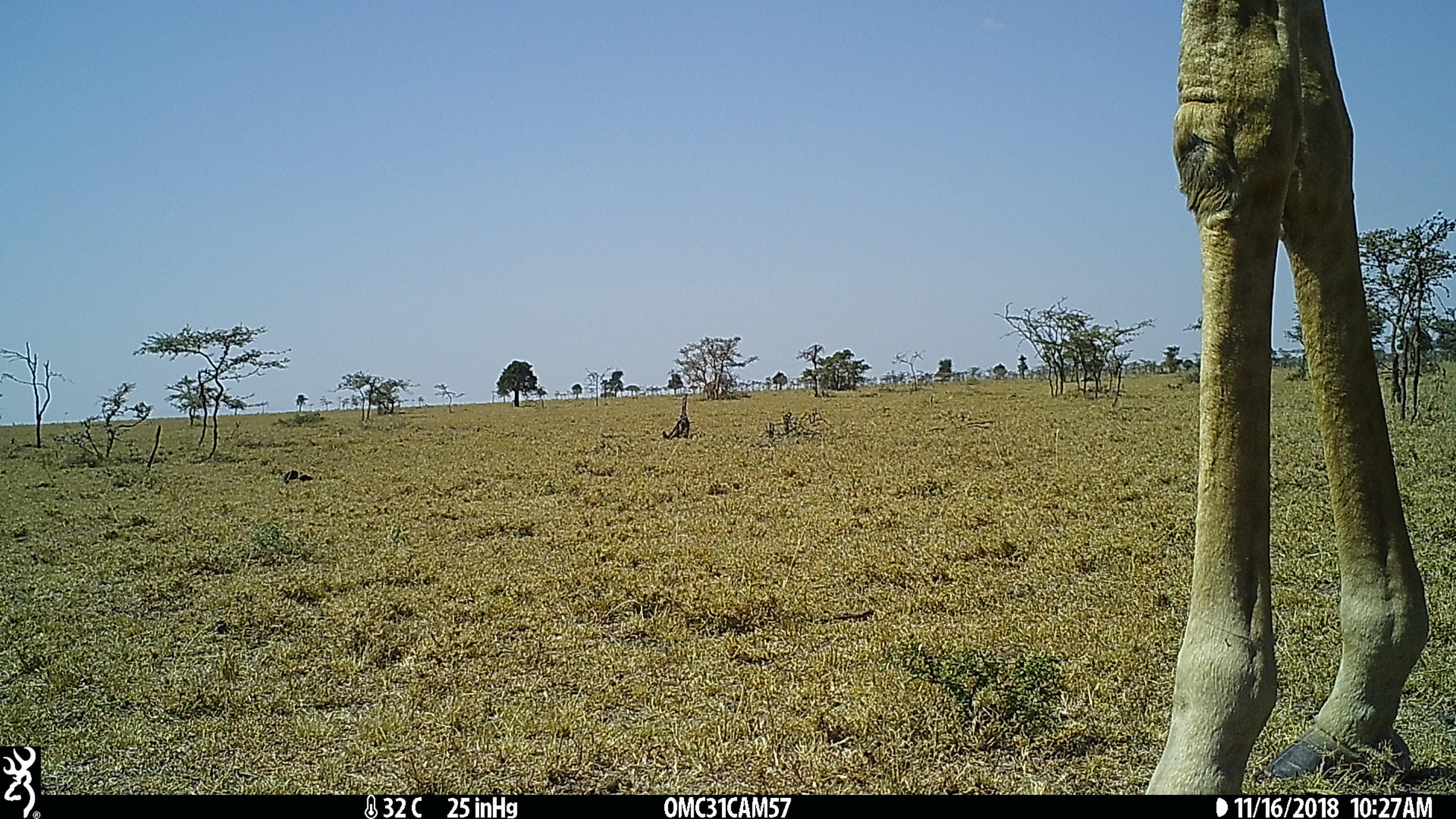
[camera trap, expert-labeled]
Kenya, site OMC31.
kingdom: Animalia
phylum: Chordata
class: Mammalia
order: Artiodactyla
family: Giraffidae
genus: Giraffa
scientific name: Giraffa camelopardalis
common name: northern giraffe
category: giraffe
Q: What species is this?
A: Giraffe (northern giraffe) (Giraffa camelopardalis).